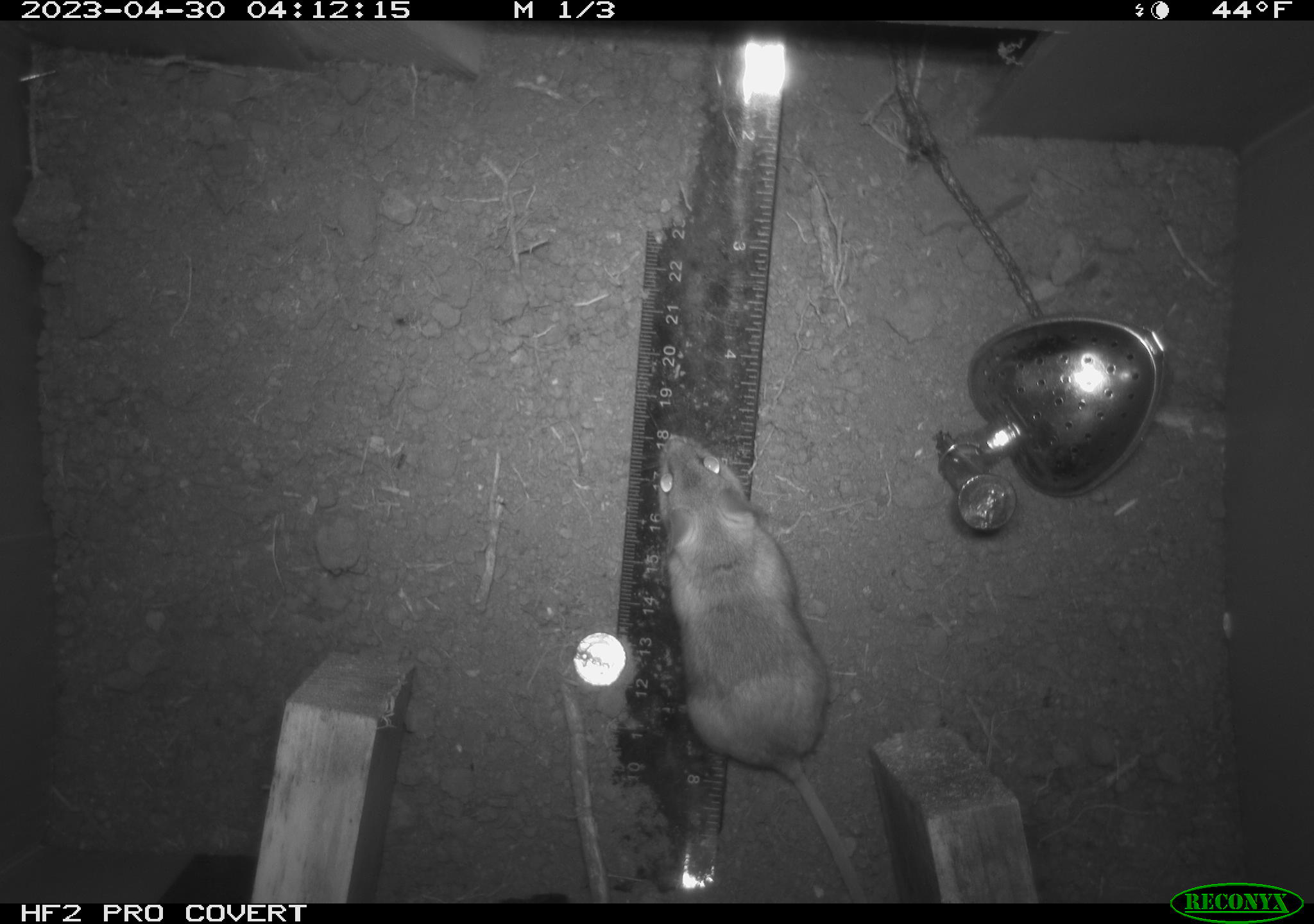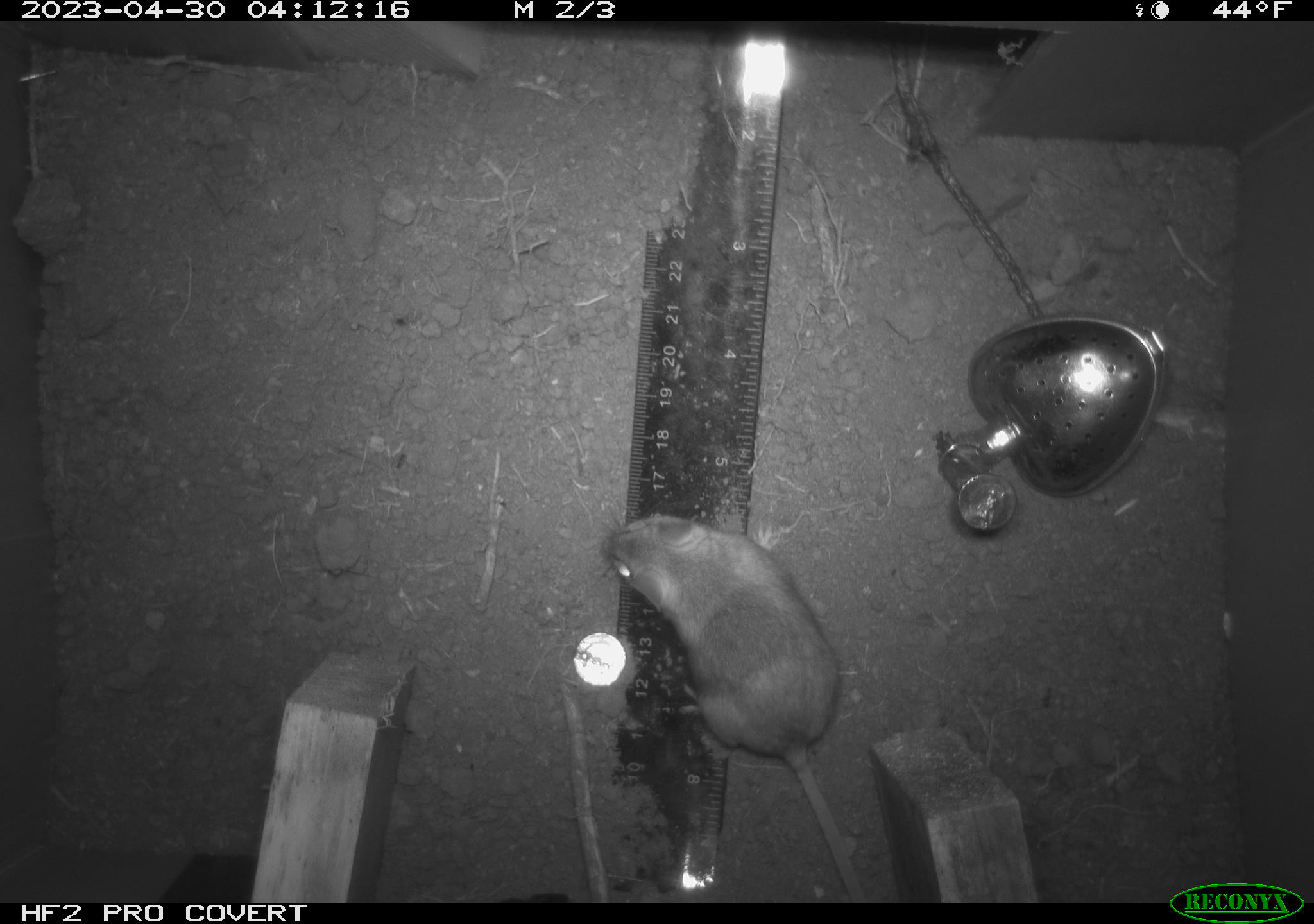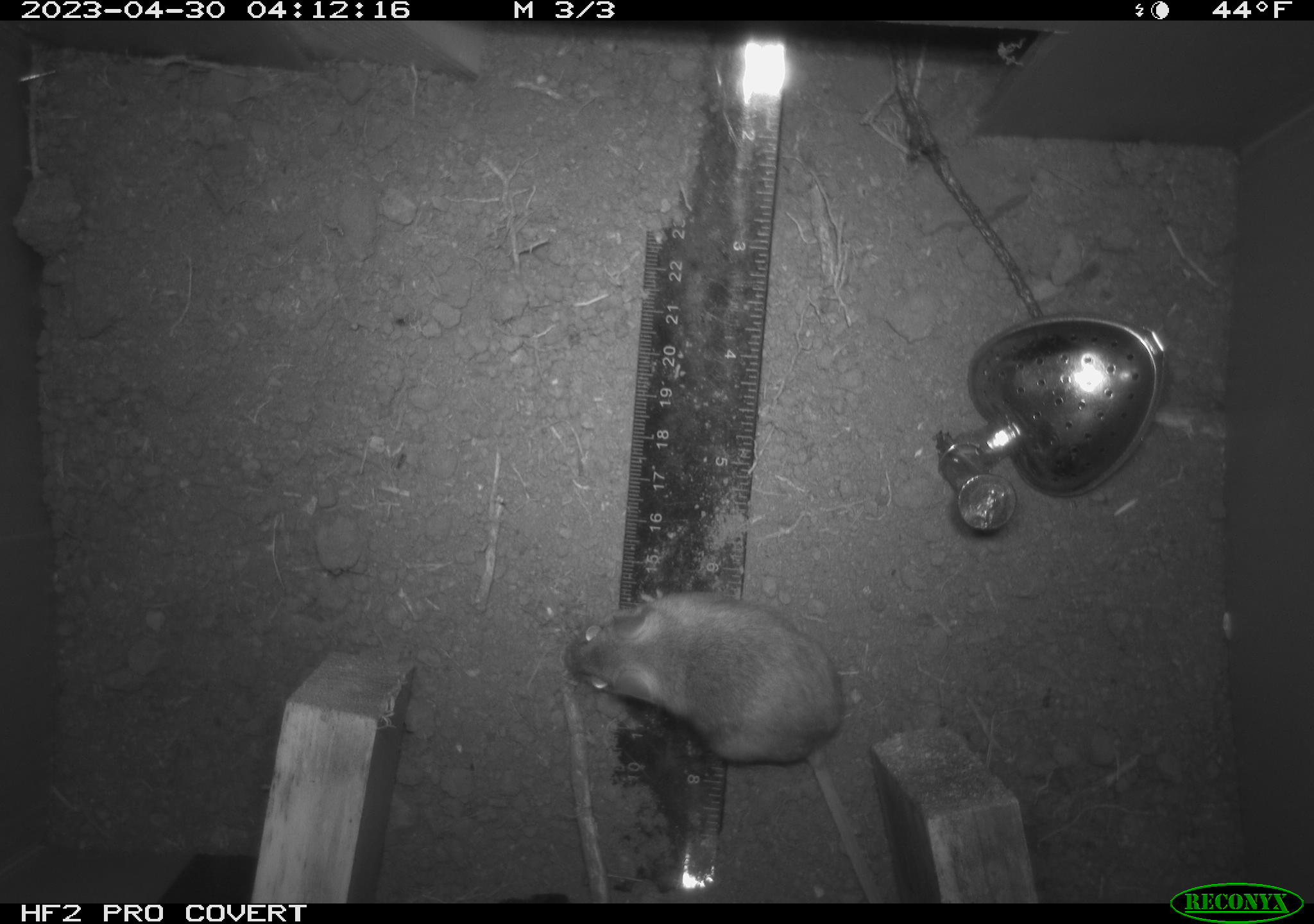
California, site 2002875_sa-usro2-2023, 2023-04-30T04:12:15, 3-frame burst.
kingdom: Animalia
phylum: Chordata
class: Mammalia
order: Rodentia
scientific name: Rodentia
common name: mouse species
Mouse species (Rodentia).